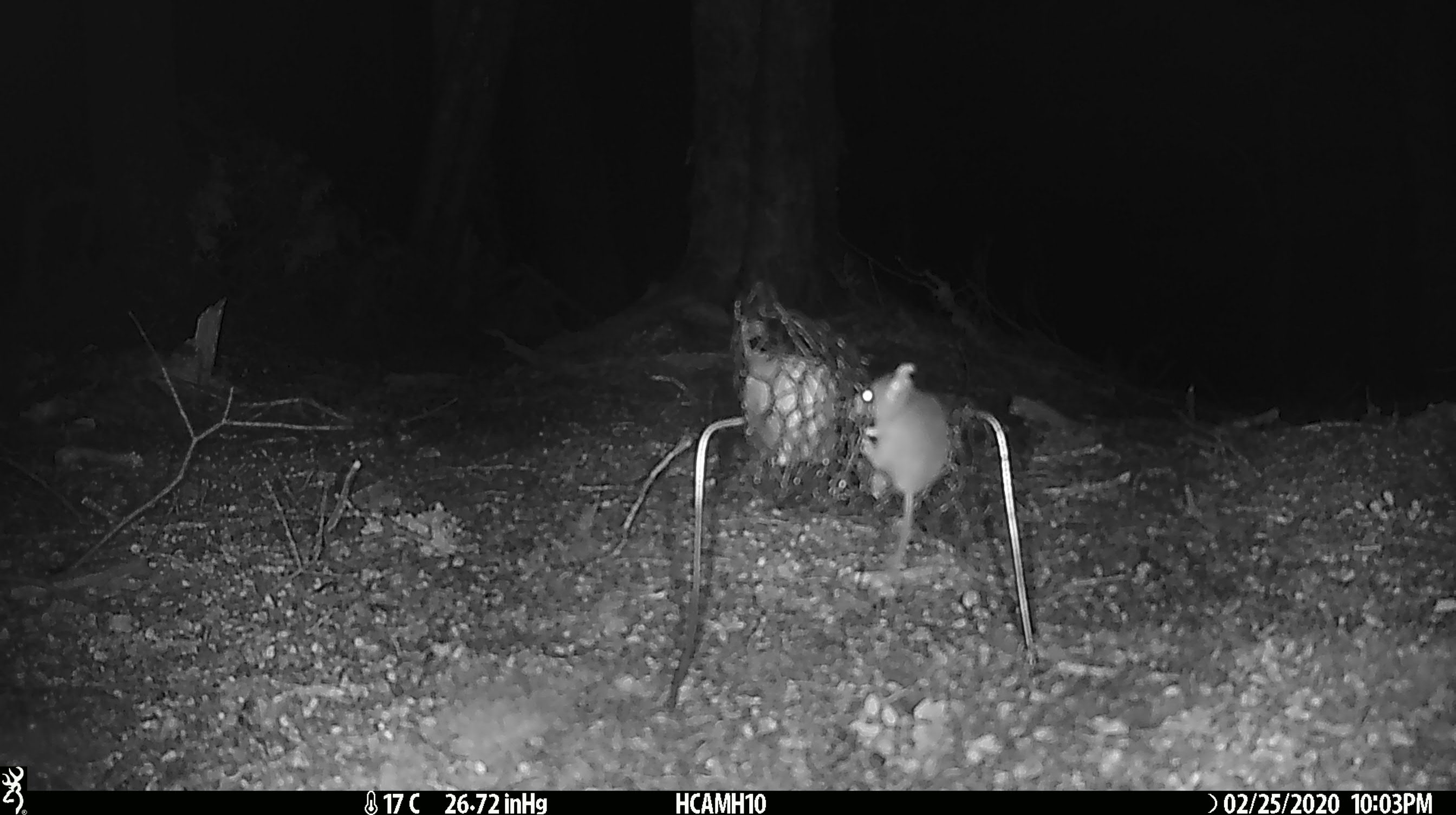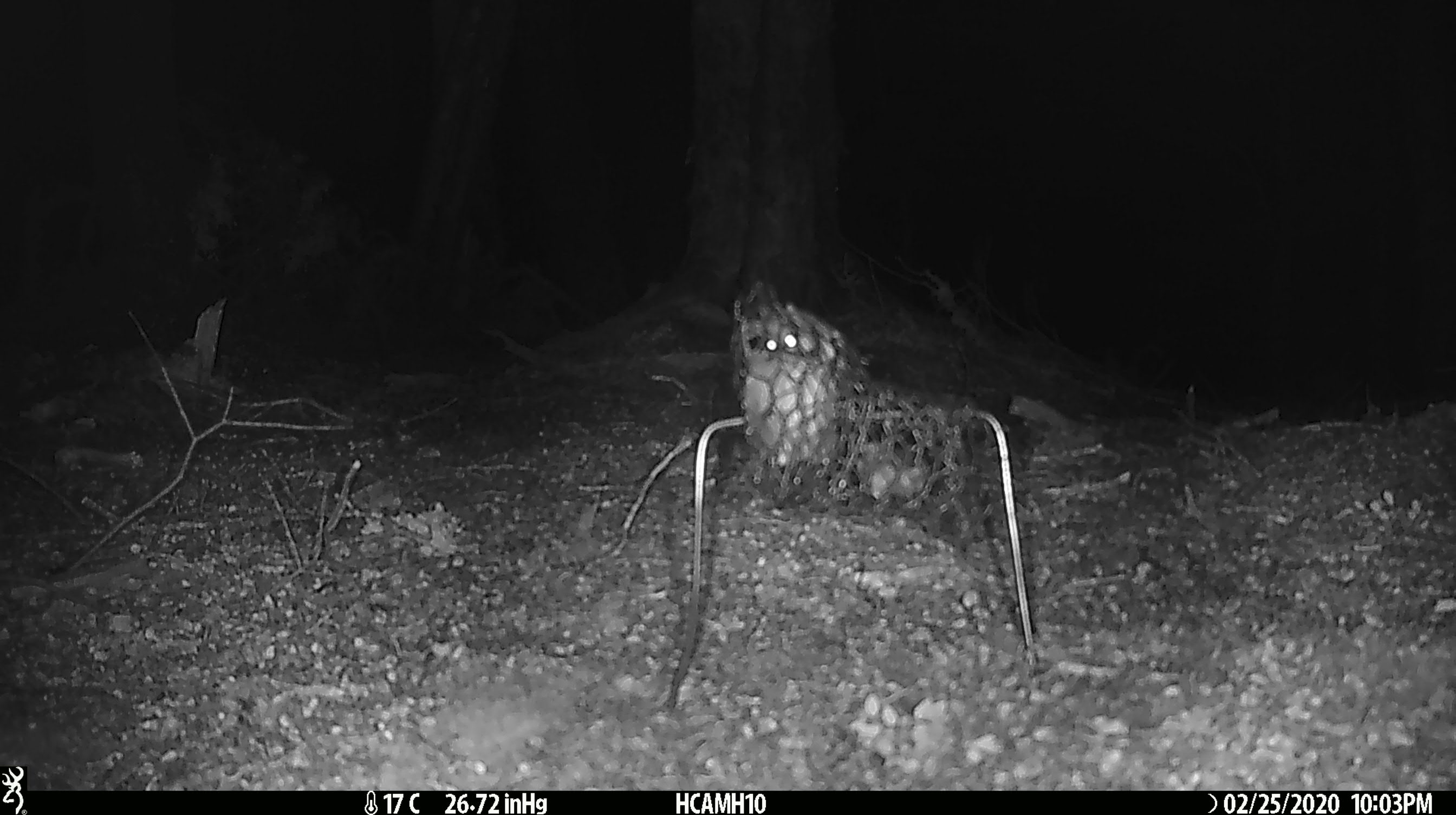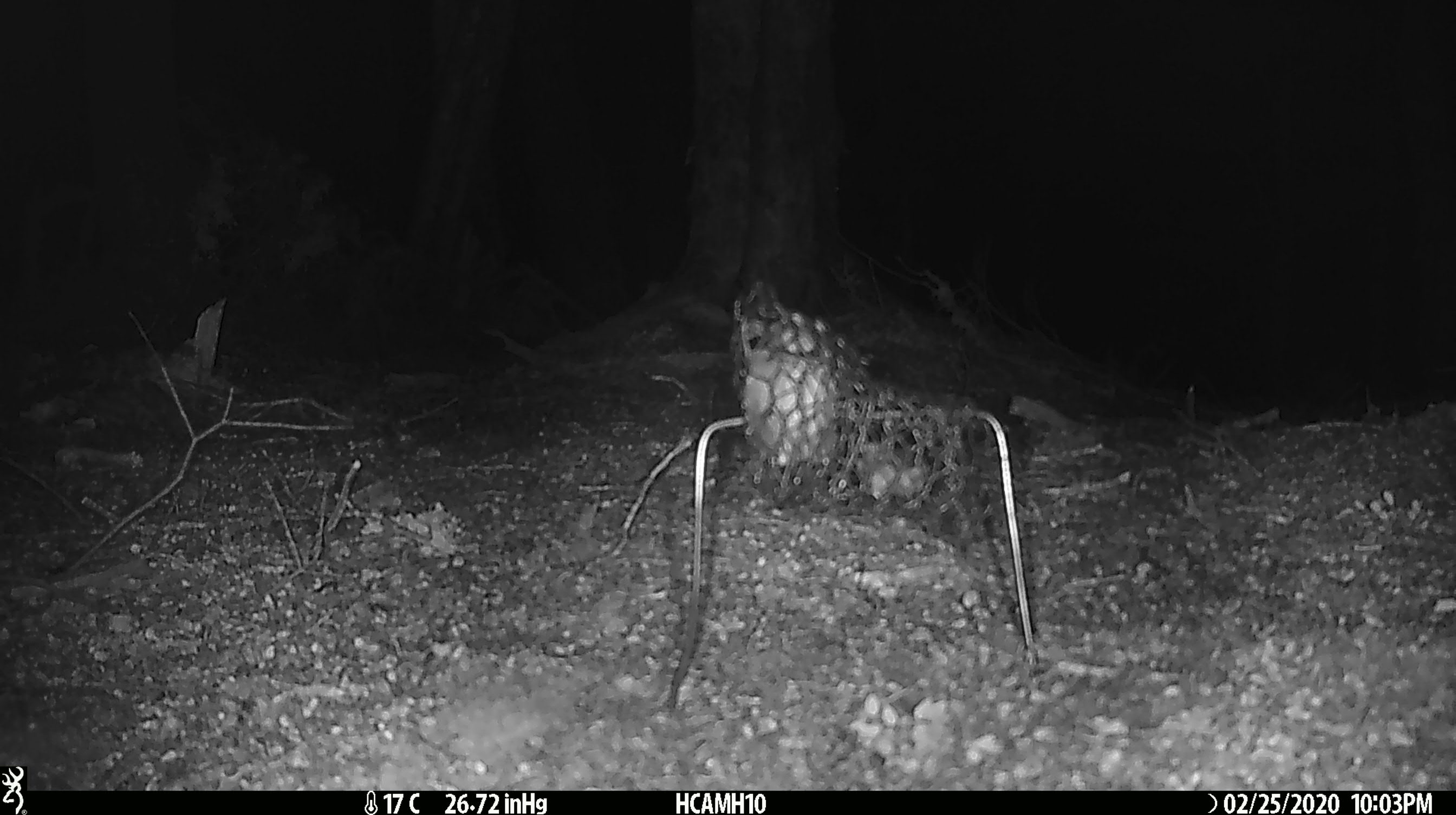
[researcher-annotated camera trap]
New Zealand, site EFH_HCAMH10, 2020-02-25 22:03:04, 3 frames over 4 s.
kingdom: Animalia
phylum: Chordata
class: Mammalia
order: Rodentia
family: Muridae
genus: Mus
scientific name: Mus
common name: mouse